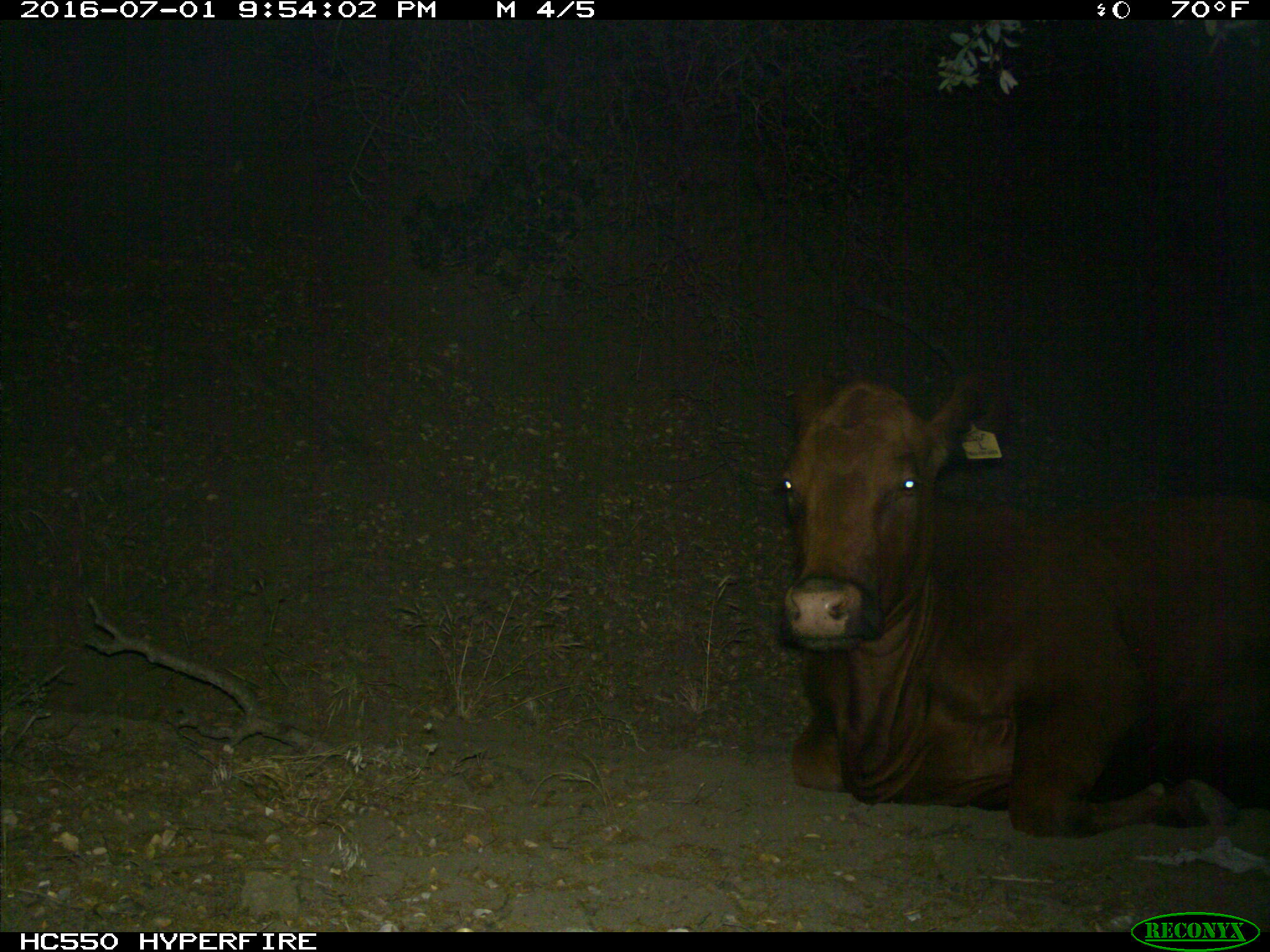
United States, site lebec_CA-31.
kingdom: Animalia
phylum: Chordata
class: Mammalia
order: Artiodactyla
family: Bovidae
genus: Bos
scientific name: Bos taurus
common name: domestic cow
Bos taurus (domestic cow).